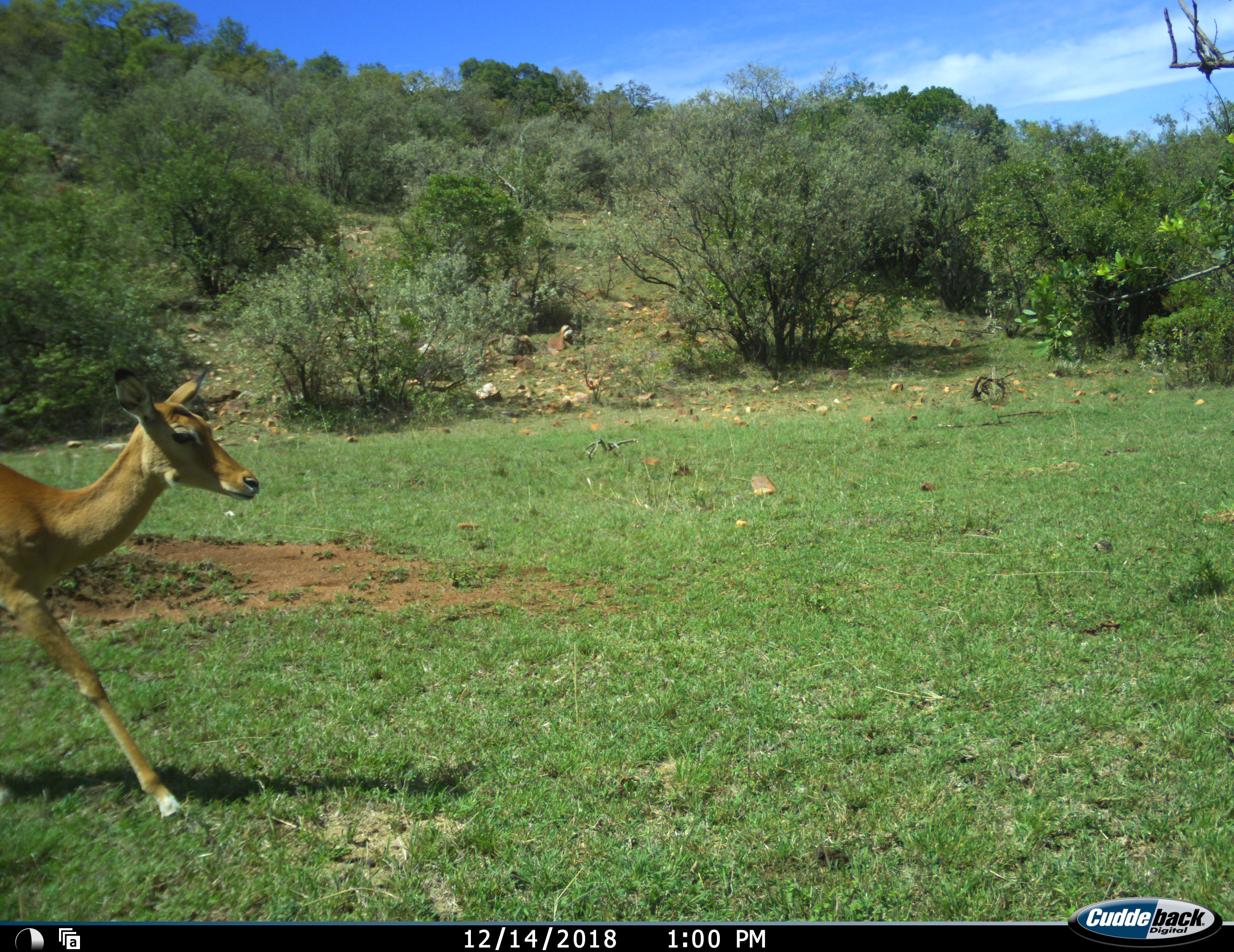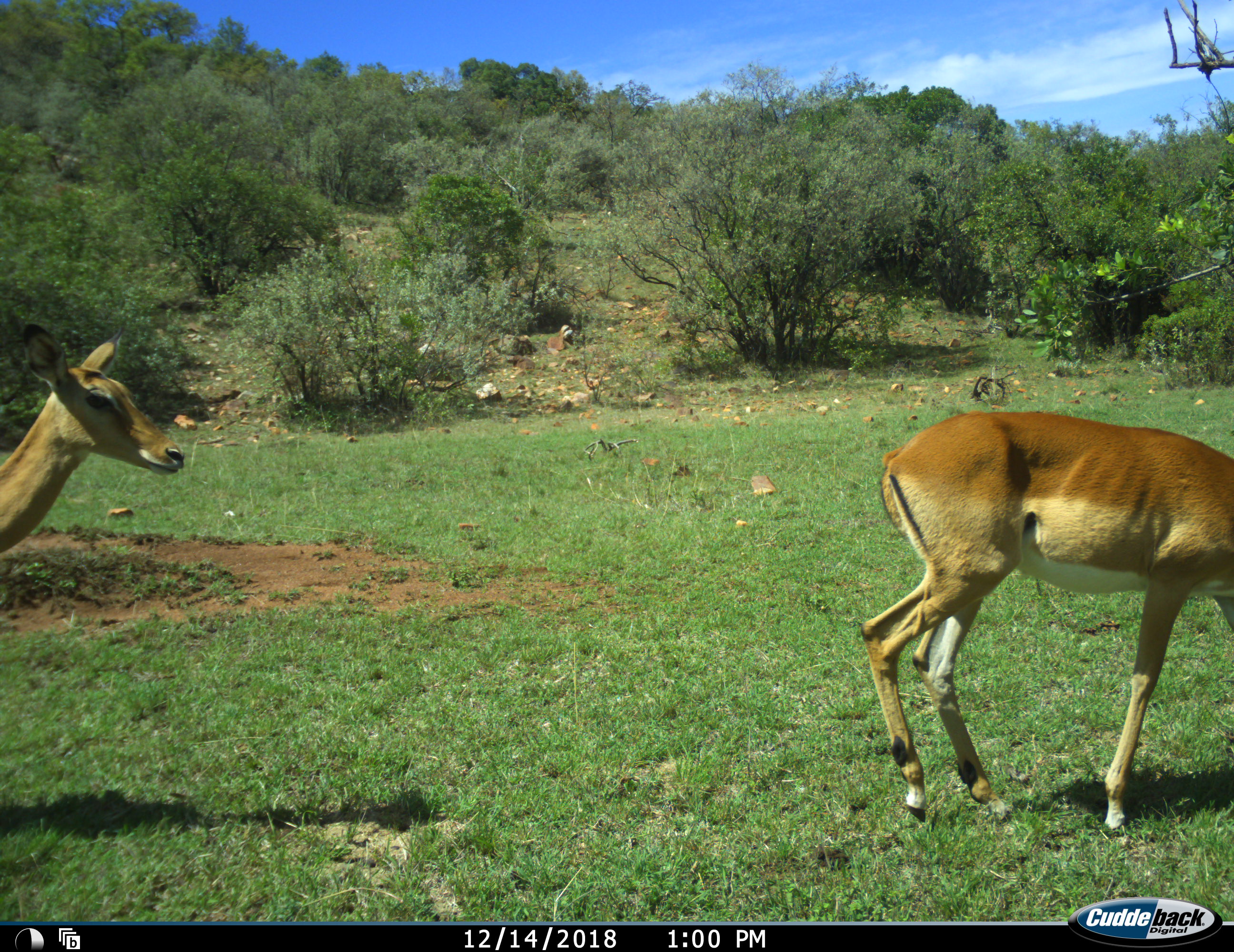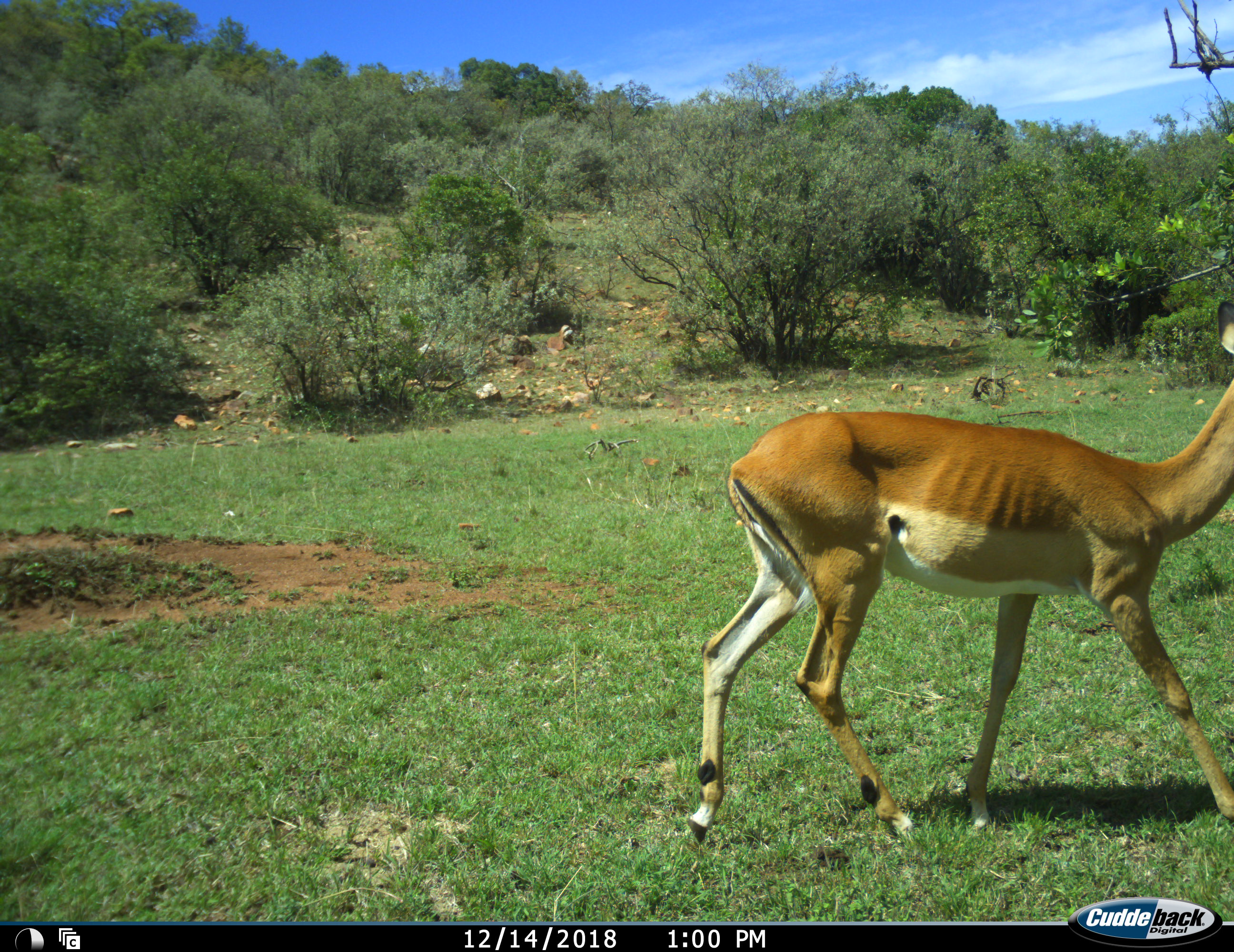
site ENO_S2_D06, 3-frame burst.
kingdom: Animalia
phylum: Chordata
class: Mammalia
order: Artiodactyla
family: Bovidae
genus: Aepyceros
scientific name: Aepyceros melampus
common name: impala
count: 2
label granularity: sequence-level